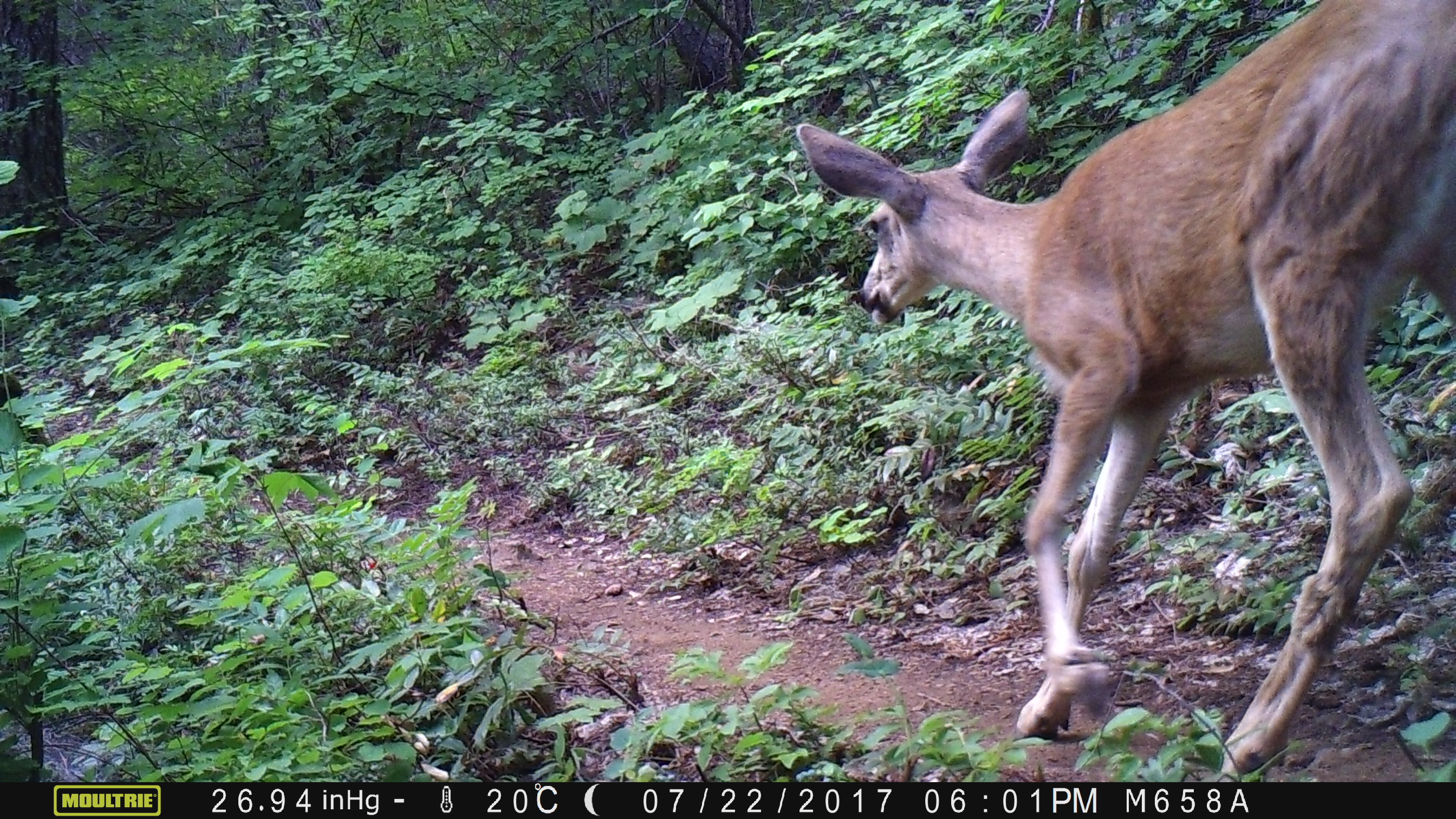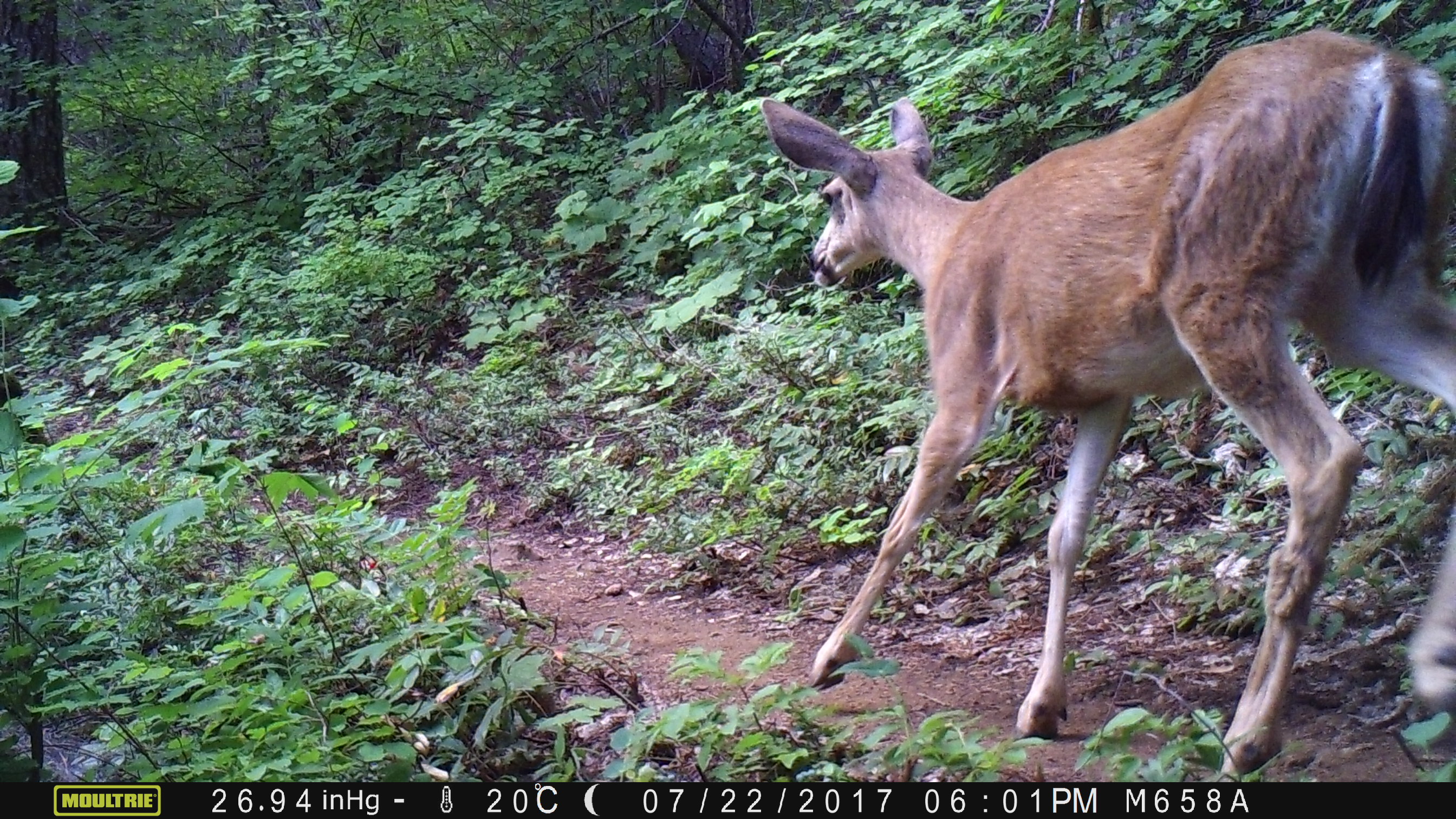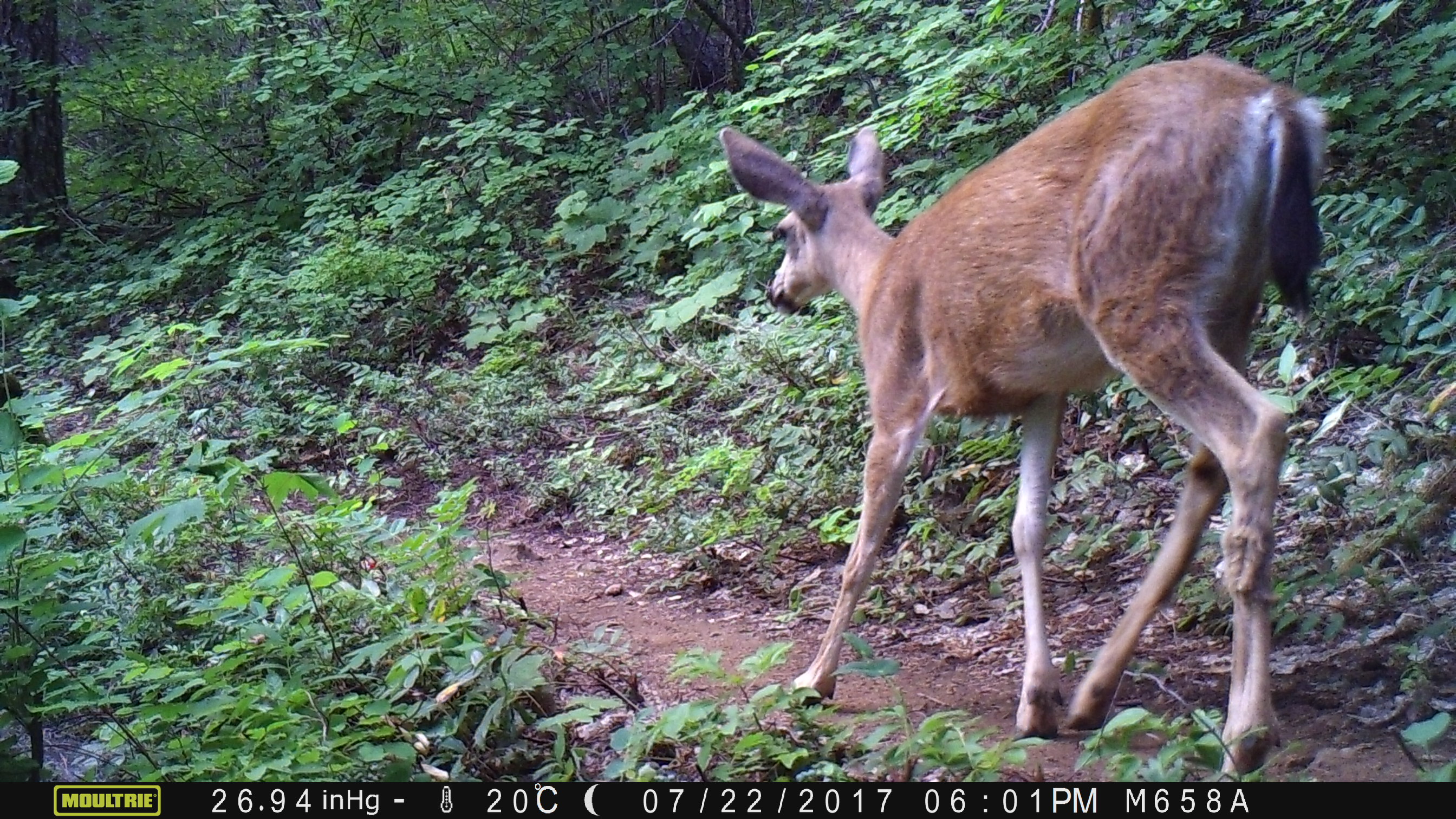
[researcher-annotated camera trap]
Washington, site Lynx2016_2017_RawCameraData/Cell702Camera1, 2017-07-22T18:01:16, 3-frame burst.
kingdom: Animalia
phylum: Chordata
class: Mammalia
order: Artiodactyla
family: Cervidae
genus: Odocoileus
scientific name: Odocoileus hemionus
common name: mule deer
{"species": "Odocoileus hemionus (mule deer)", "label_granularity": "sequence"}